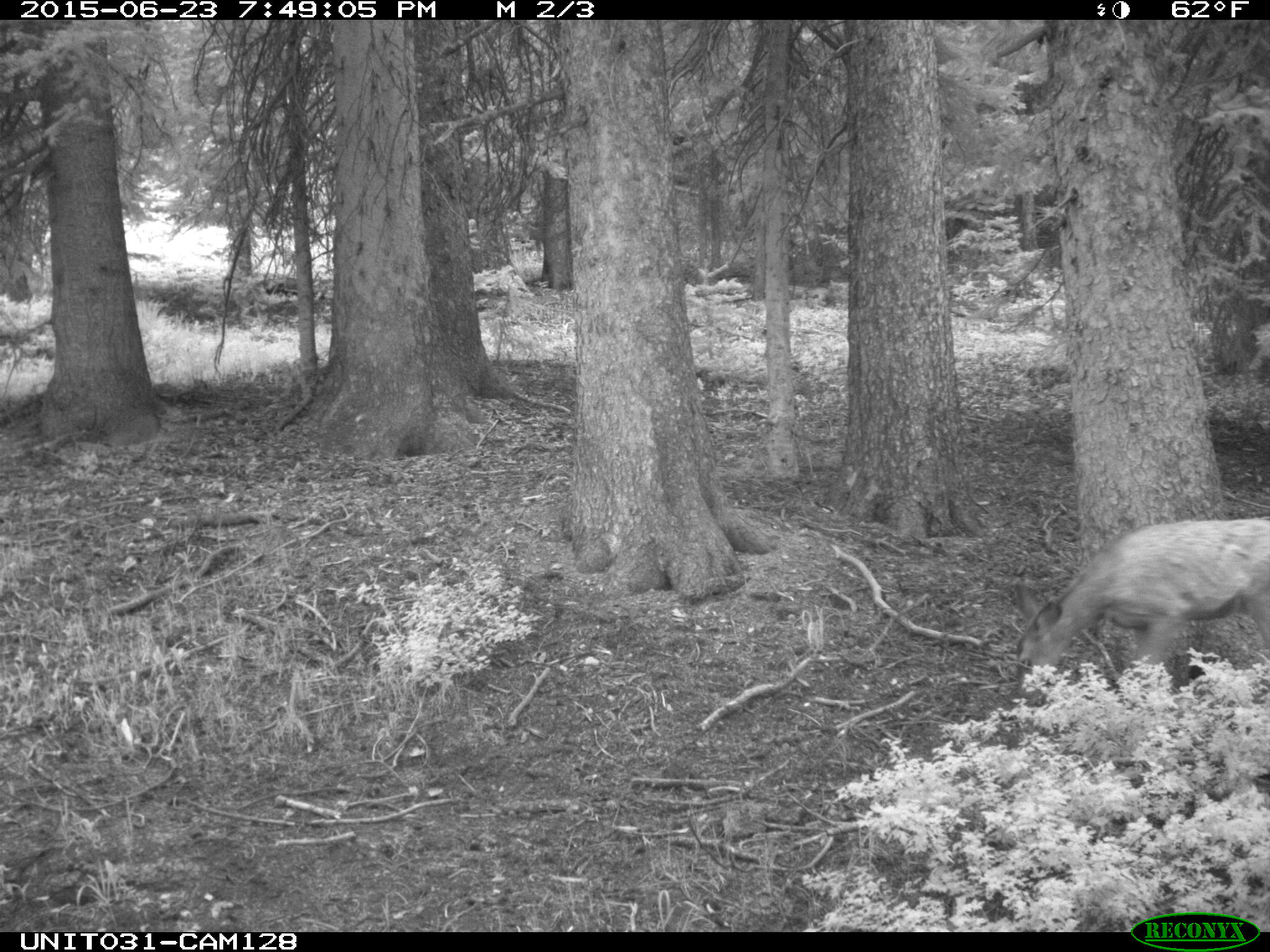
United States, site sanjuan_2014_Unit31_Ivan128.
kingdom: Animalia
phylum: Chordata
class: Mammalia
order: Artiodactyla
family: Cervidae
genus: Odocoileus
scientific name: Odocoileus hemionus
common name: mule deer